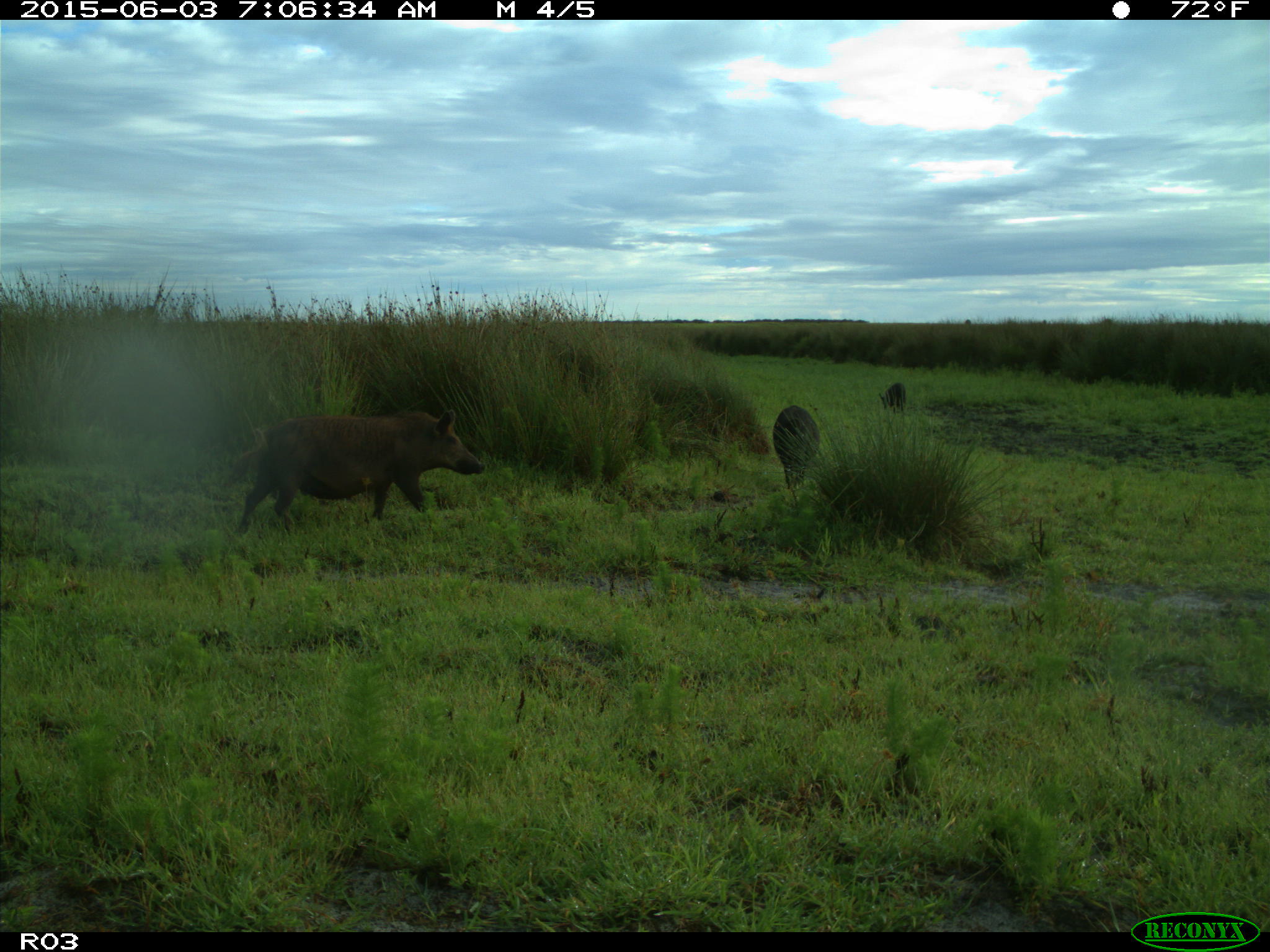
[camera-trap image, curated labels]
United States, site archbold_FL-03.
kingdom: Animalia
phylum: Chordata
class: Mammalia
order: Artiodactyla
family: Suidae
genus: Sus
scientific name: Sus scrofa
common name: wild boar